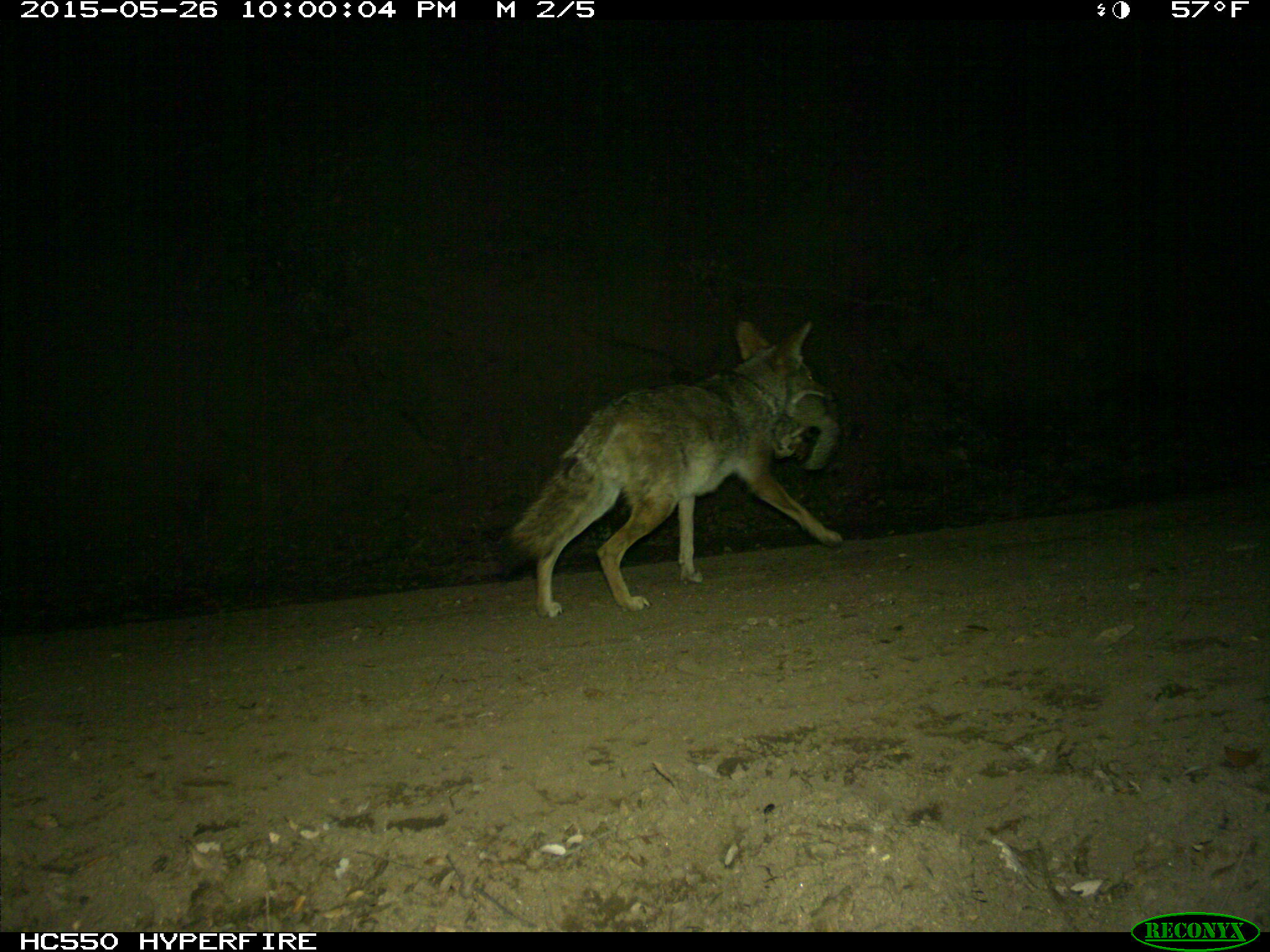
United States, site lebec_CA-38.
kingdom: Animalia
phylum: Chordata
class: Mammalia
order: Carnivora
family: Canidae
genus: Canis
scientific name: Canis latrans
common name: coyote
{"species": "Canis latrans (coyote)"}